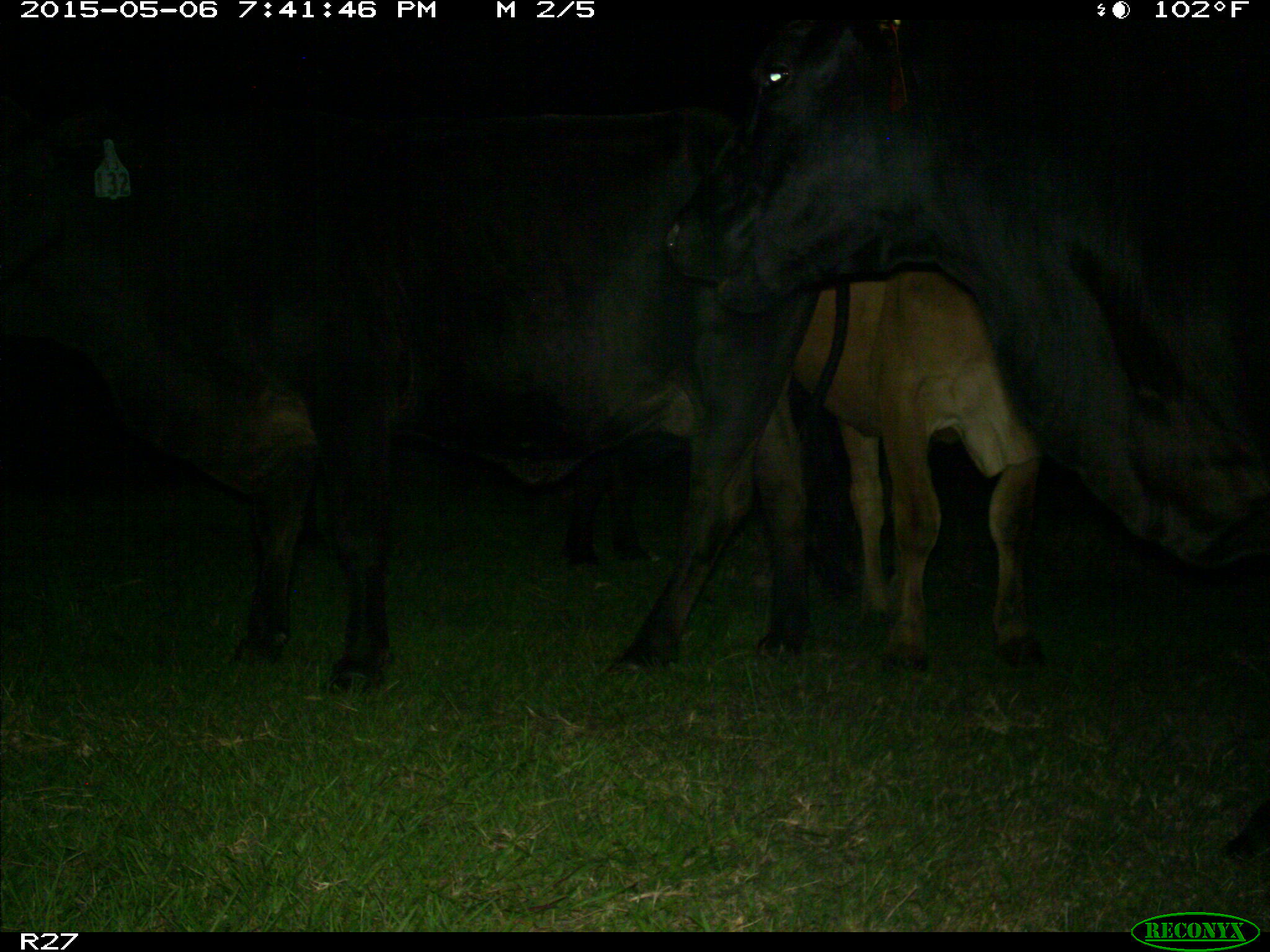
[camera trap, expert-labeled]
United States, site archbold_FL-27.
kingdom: Animalia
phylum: Chordata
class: Mammalia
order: Artiodactyla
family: Bovidae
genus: Bos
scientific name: Bos taurus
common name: domestic cow